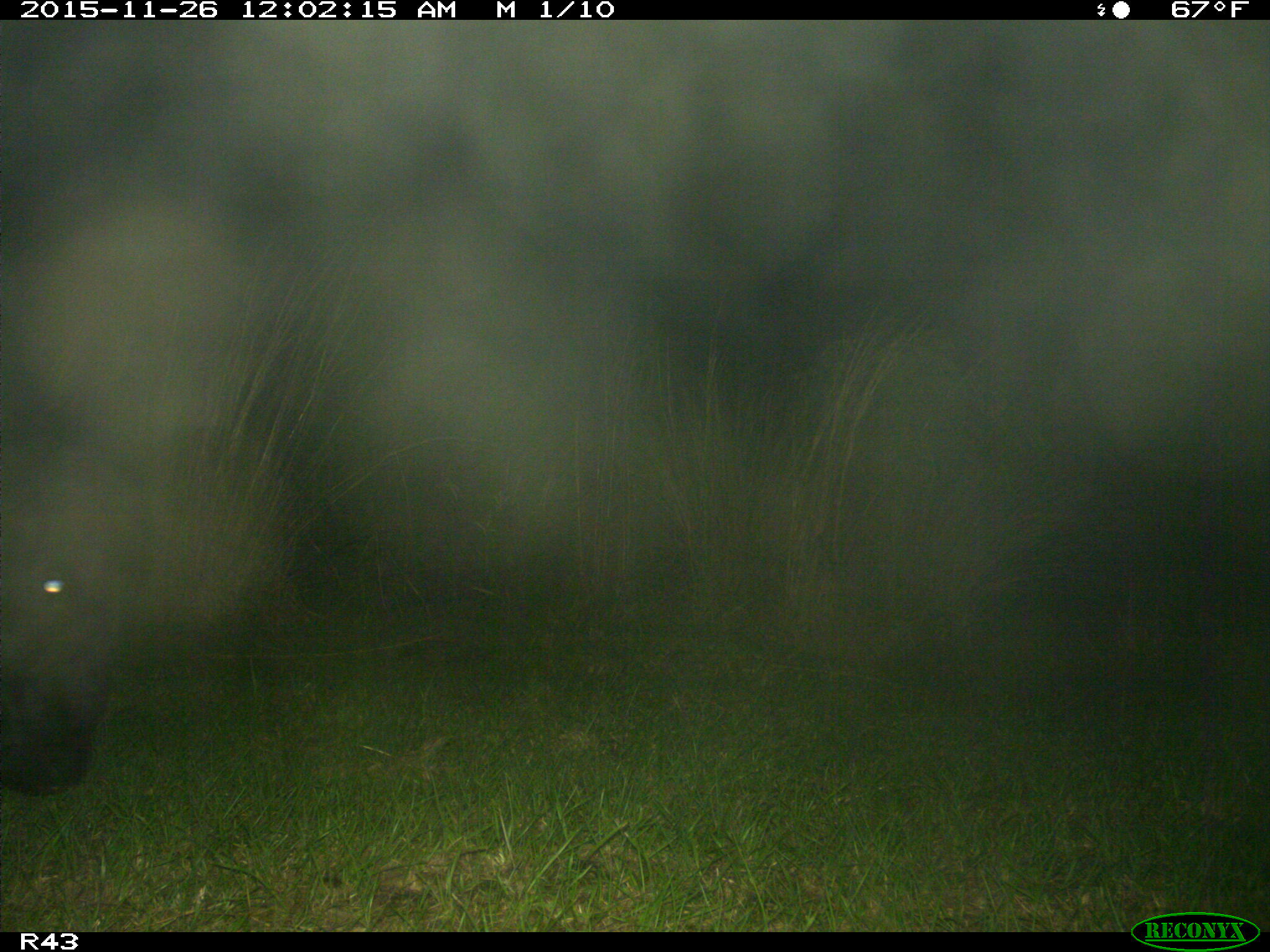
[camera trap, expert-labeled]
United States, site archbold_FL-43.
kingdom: Animalia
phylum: Chordata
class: Mammalia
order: Artiodactyla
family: Bovidae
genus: Bos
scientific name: Bos taurus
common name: domestic cow